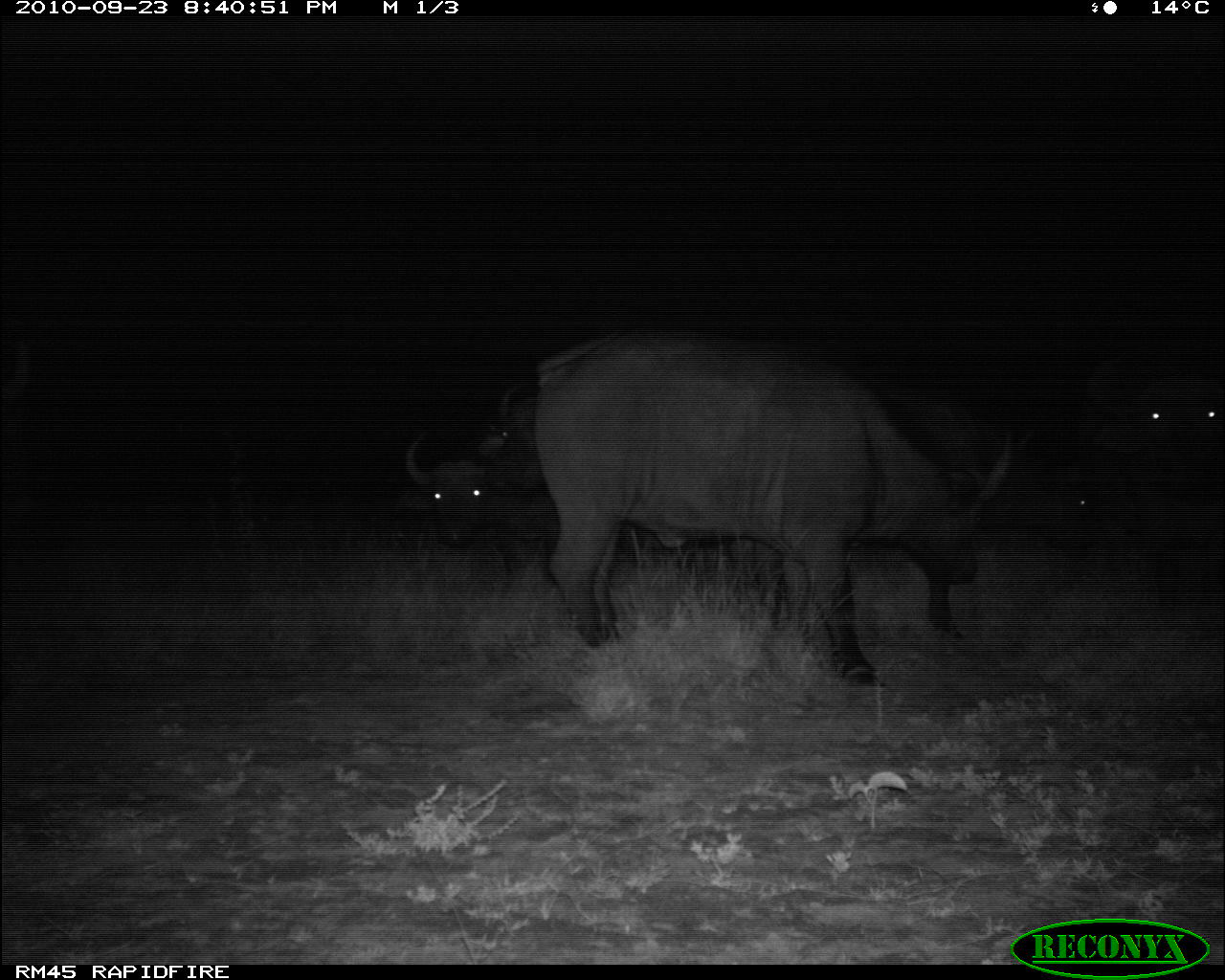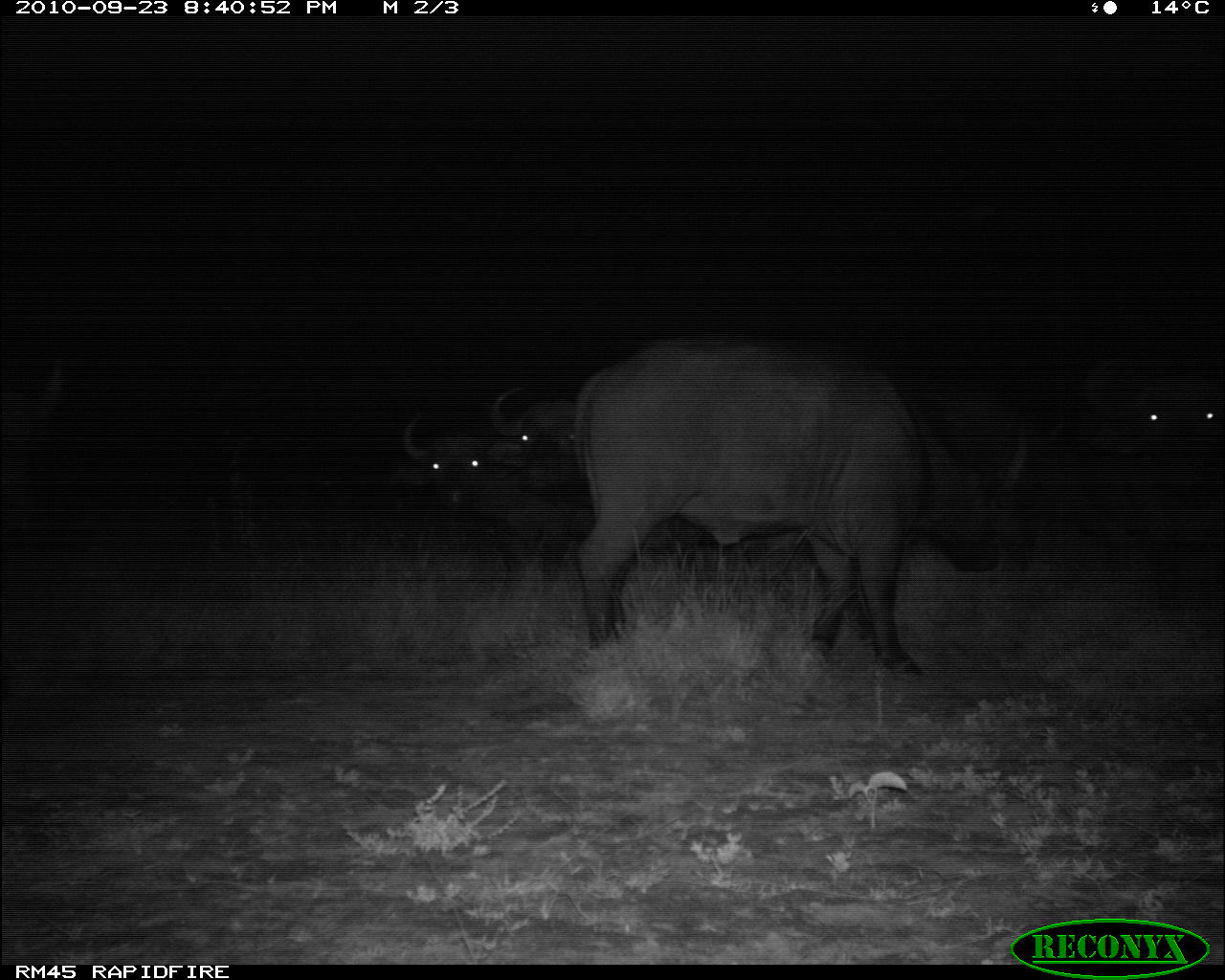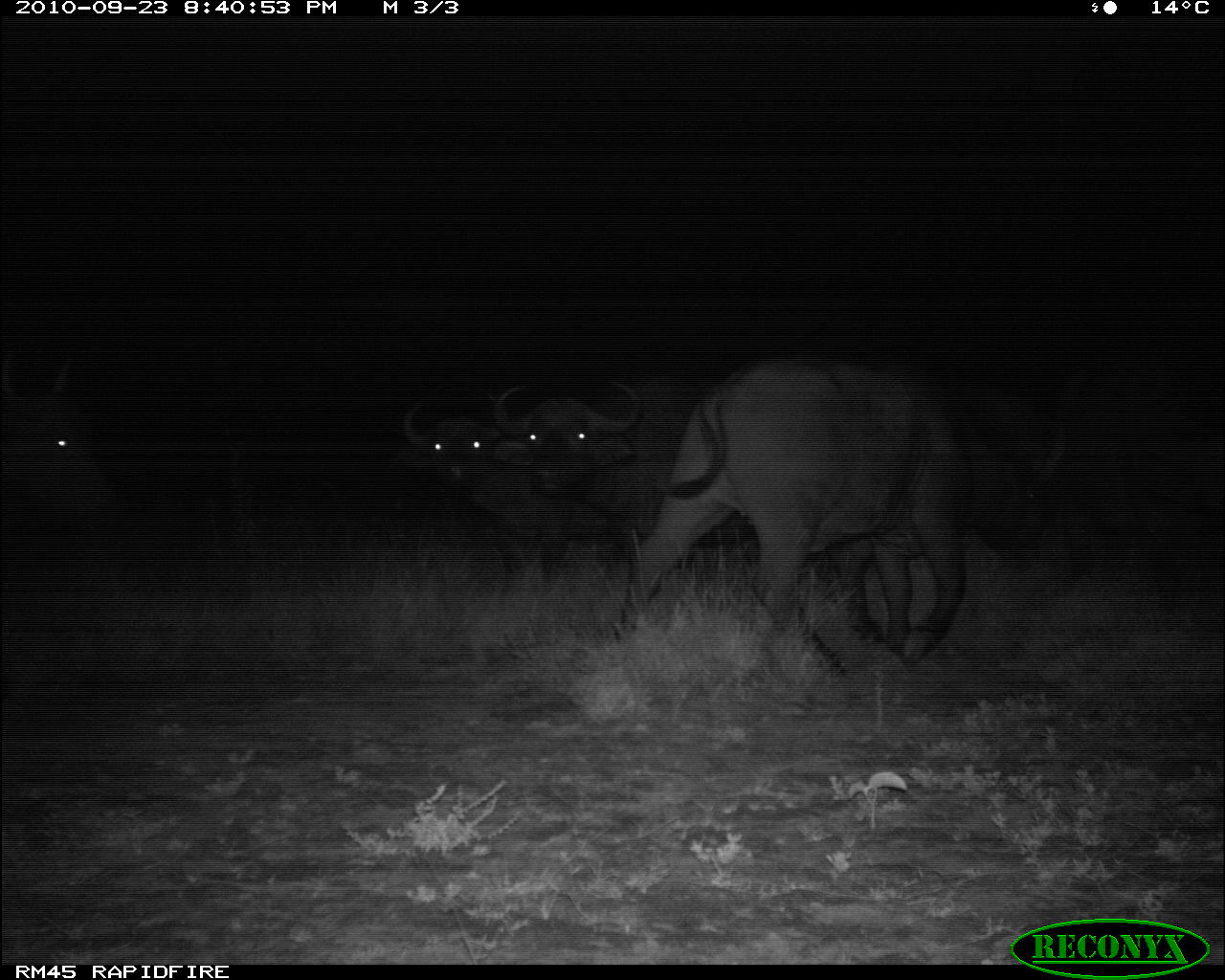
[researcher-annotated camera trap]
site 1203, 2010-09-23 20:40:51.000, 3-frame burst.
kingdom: Animalia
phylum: Chordata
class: Mammalia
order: Artiodactyla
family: Bovidae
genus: Syncerus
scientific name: Syncerus caffer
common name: african buffalo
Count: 5.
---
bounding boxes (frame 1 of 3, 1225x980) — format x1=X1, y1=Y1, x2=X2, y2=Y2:
syncerus caffer: x1=526, y1=326, x2=1021, y2=681; x1=1087, y1=344, x2=1225, y2=604; x1=885, y1=372, x2=1020, y2=628; x1=391, y1=407, x2=550, y2=543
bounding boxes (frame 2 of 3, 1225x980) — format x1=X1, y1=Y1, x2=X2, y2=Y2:
syncerus caffer: x1=552, y1=326, x2=1026, y2=681; x1=1067, y1=349, x2=1225, y2=593; x1=388, y1=397, x2=561, y2=560; x1=489, y1=374, x2=577, y2=532; x1=0, y1=356, x2=76, y2=538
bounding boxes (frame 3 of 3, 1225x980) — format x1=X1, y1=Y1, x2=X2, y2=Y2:
syncerus caffer: x1=626, y1=339, x2=1079, y2=669; x1=490, y1=360, x2=741, y2=545; x1=395, y1=386, x2=630, y2=570; x1=1, y1=338, x2=107, y2=534